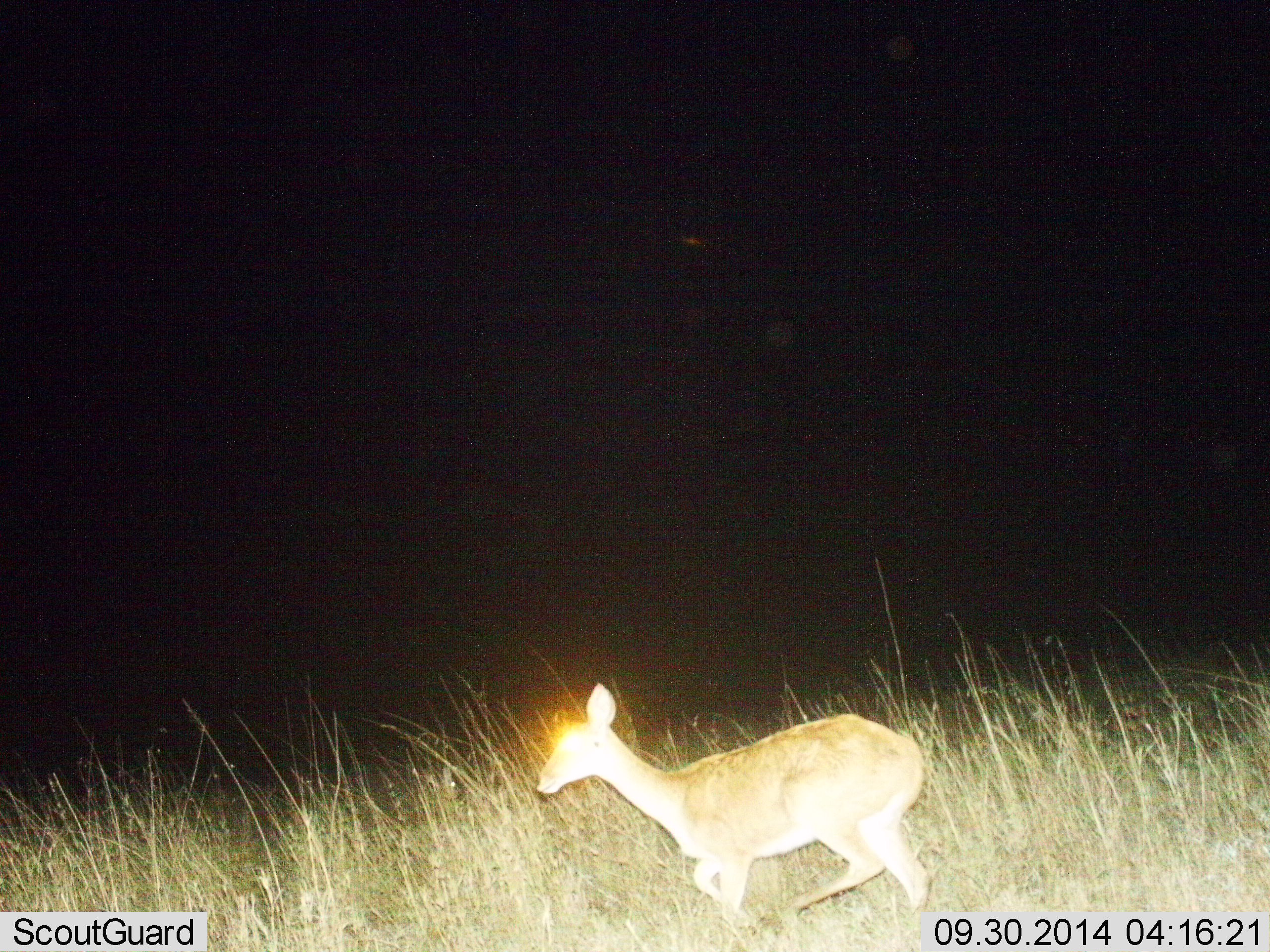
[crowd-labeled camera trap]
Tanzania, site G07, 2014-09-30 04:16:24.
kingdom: Animalia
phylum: Chordata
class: Mammalia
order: Artiodactyla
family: Bovidae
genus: Redunca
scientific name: Redunca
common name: reedbuck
Reedbuck (Redunca), count 1. Behavior (volunteer vote fractions): standing 0%, resting 0%, moving 100%, interacting 0%. Young present (vote fraction): 10%. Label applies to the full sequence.